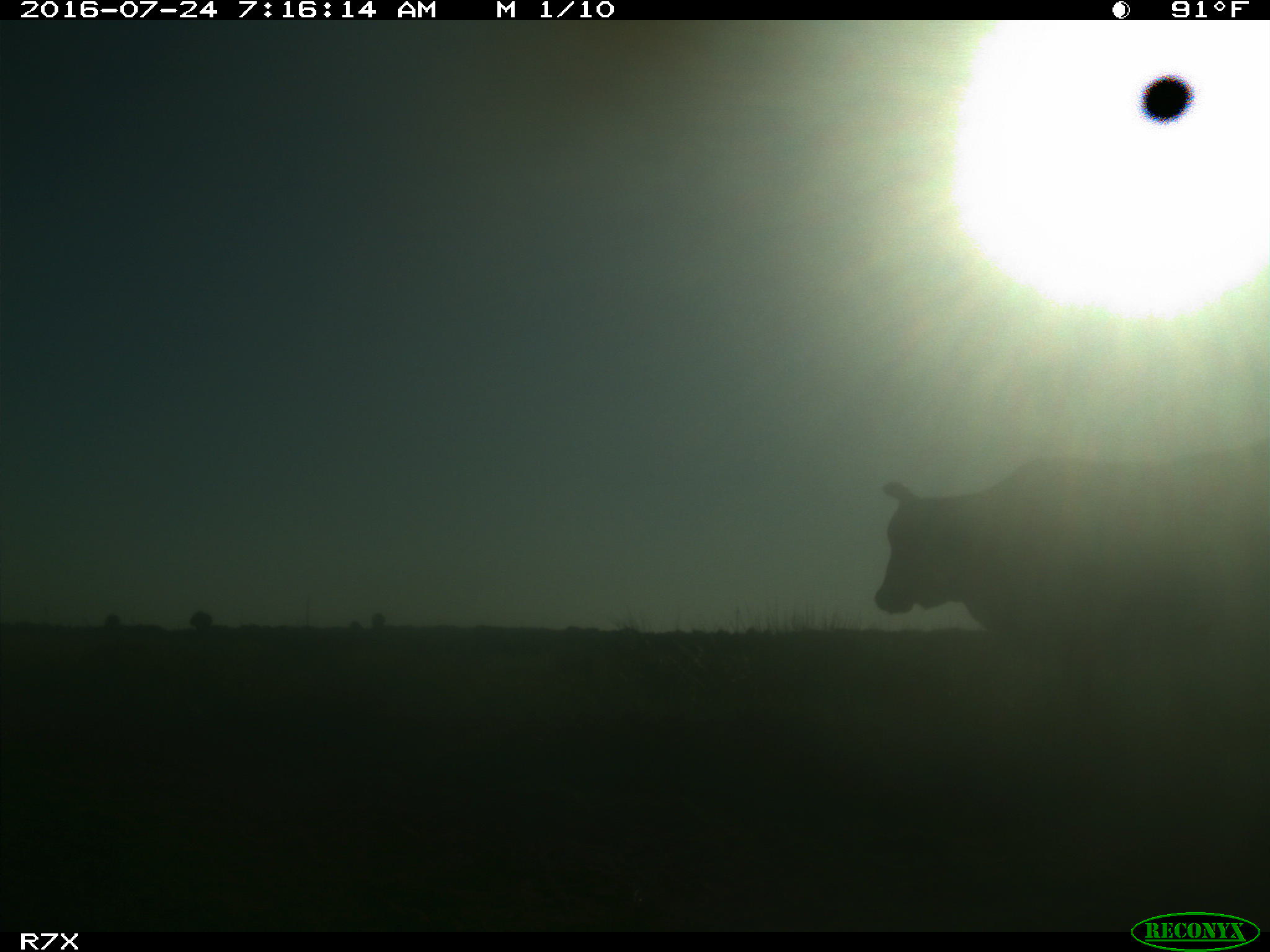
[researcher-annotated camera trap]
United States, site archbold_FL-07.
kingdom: Animalia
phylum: Chordata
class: Mammalia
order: Artiodactyla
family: Bovidae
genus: Bos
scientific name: Bos taurus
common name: domestic cow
Bos taurus (domestic cow).